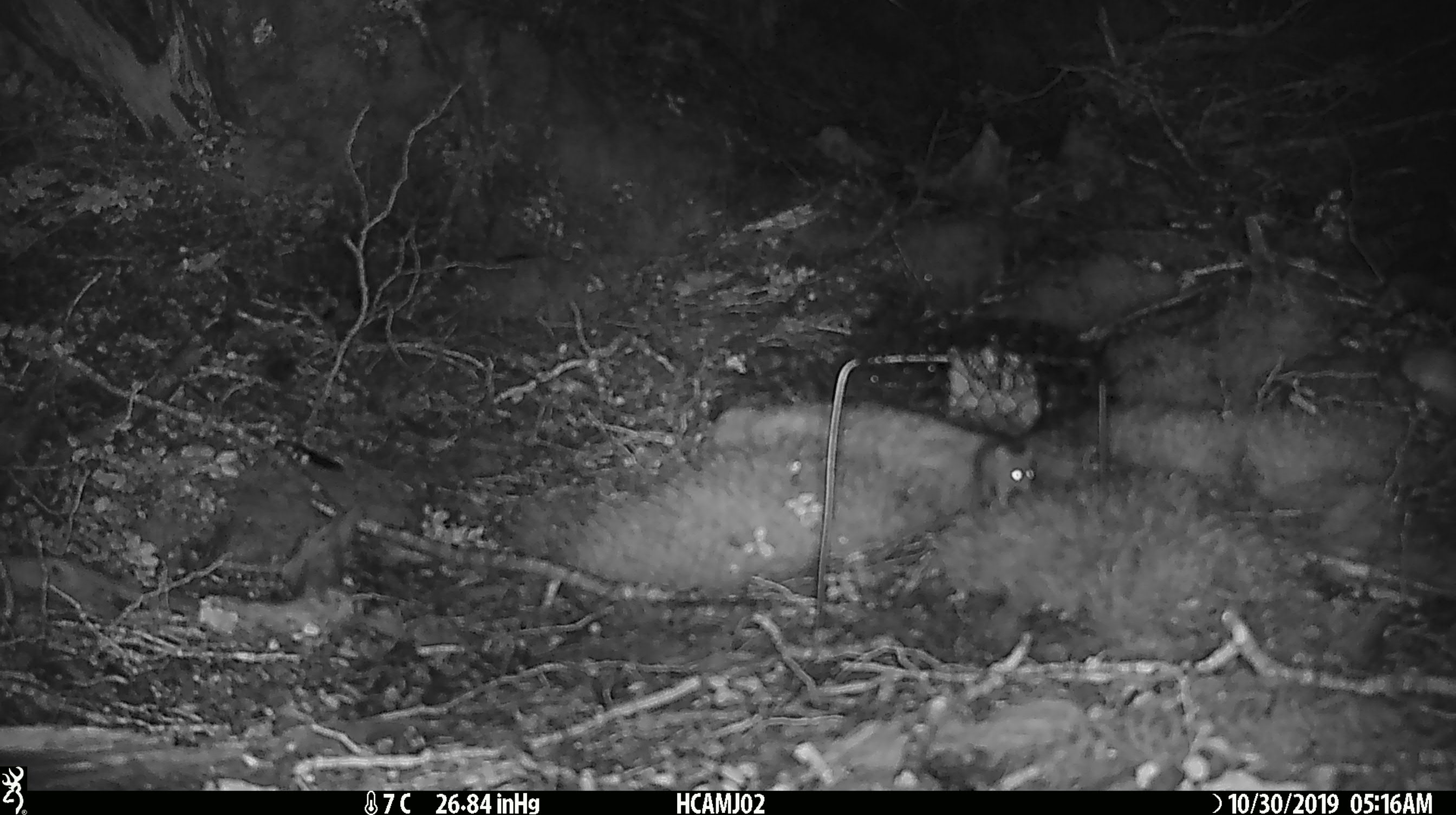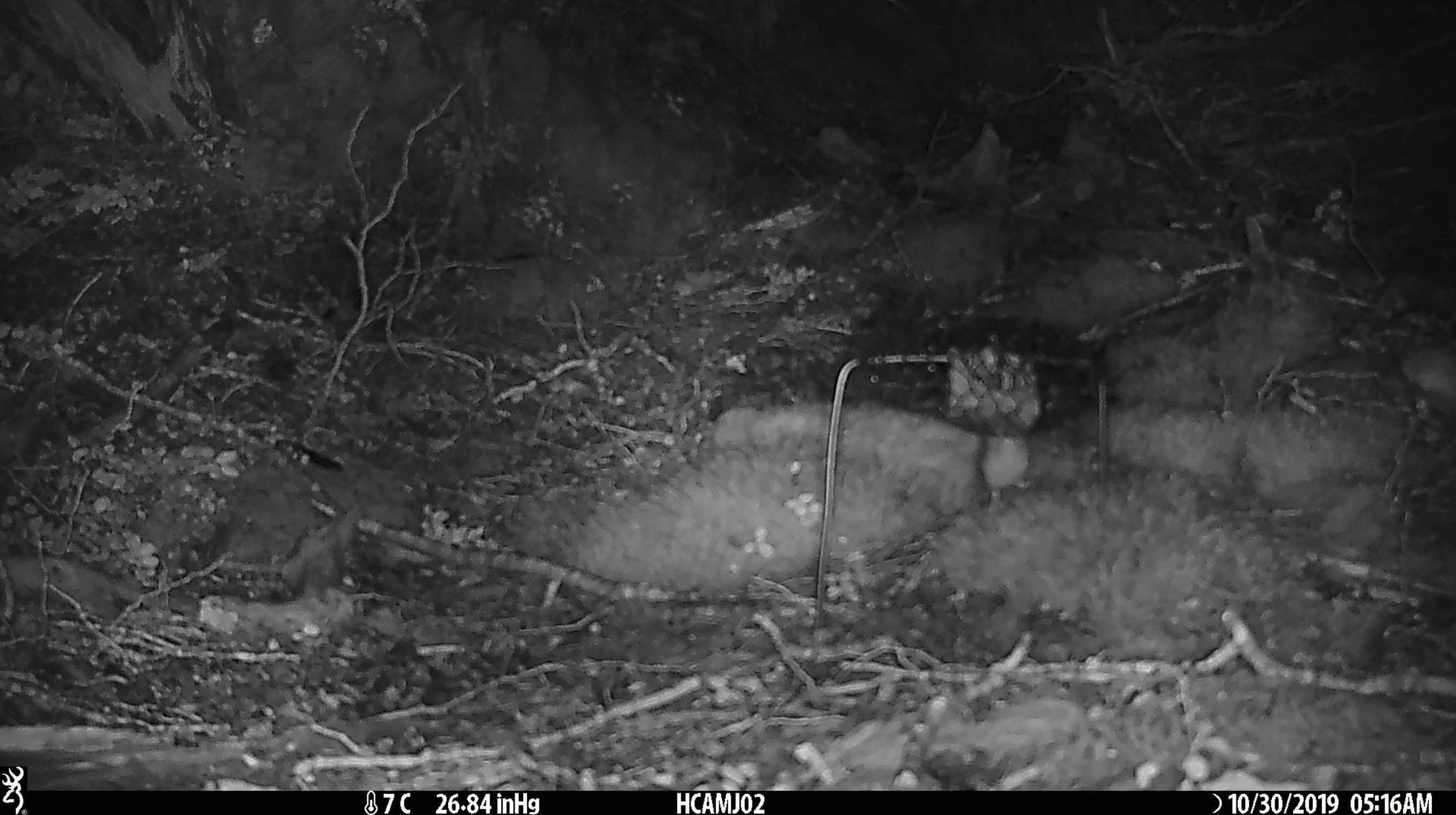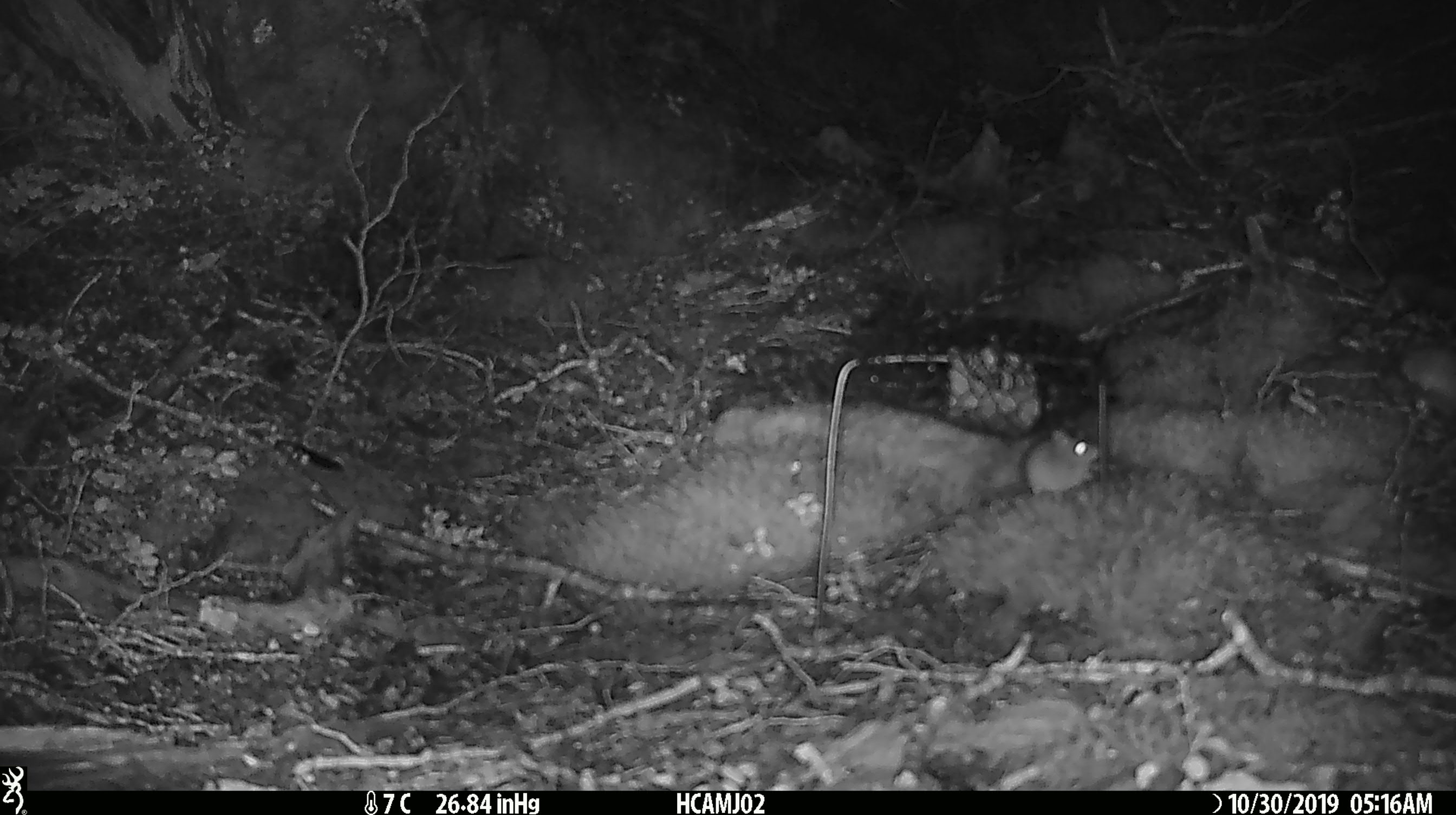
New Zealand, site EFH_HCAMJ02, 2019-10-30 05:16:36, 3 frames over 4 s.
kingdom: Animalia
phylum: Chordata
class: Mammalia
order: Rodentia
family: Muridae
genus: Mus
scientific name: Mus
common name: mouse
Mouse (Mus).